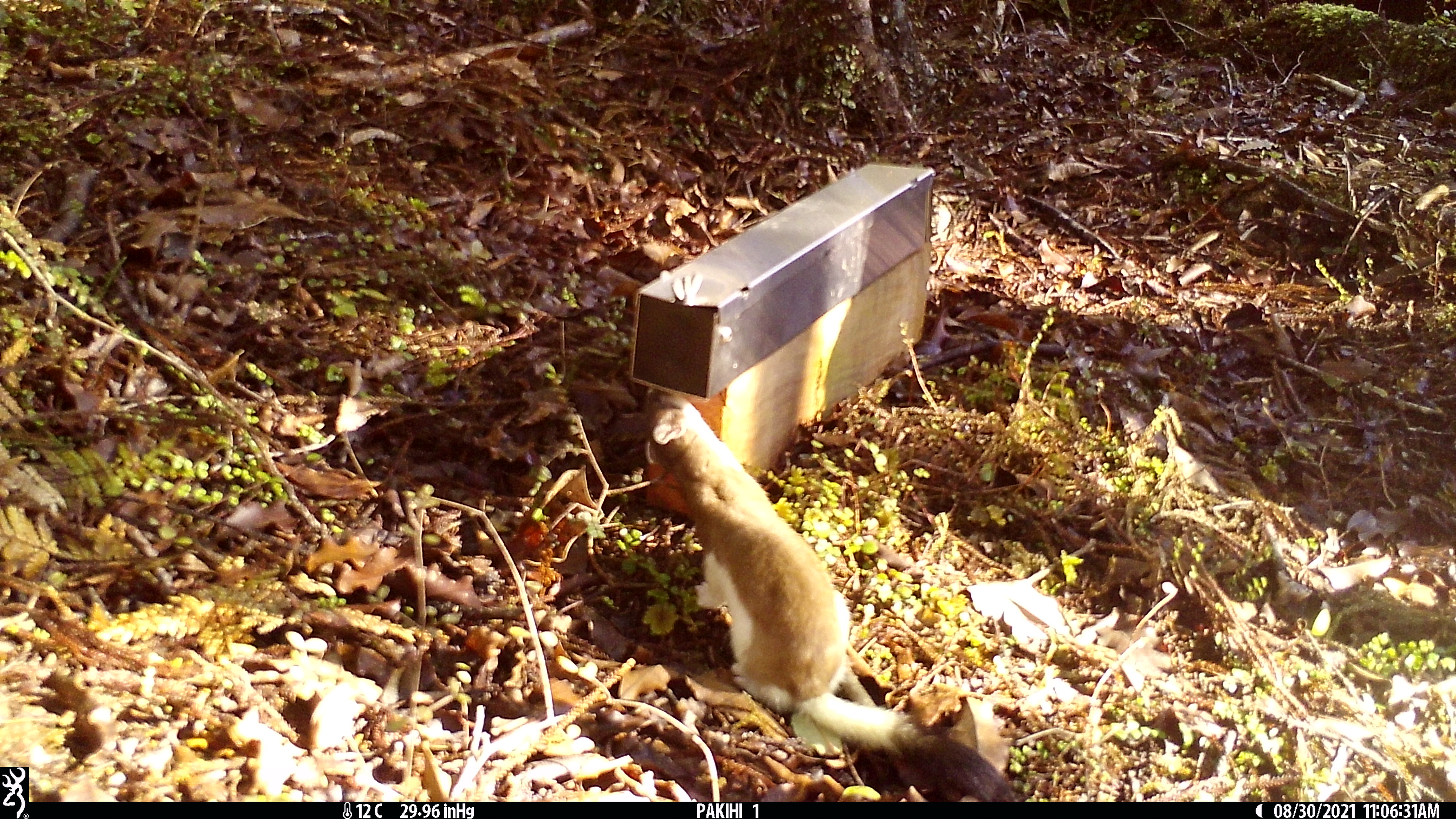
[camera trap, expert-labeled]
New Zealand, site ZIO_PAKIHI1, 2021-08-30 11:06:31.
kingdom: Animalia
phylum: Chordata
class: Mammalia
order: Carnivora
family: Mustelidae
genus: Mustela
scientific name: Mustela erminea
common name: stoat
Stoat (Mustela erminea).